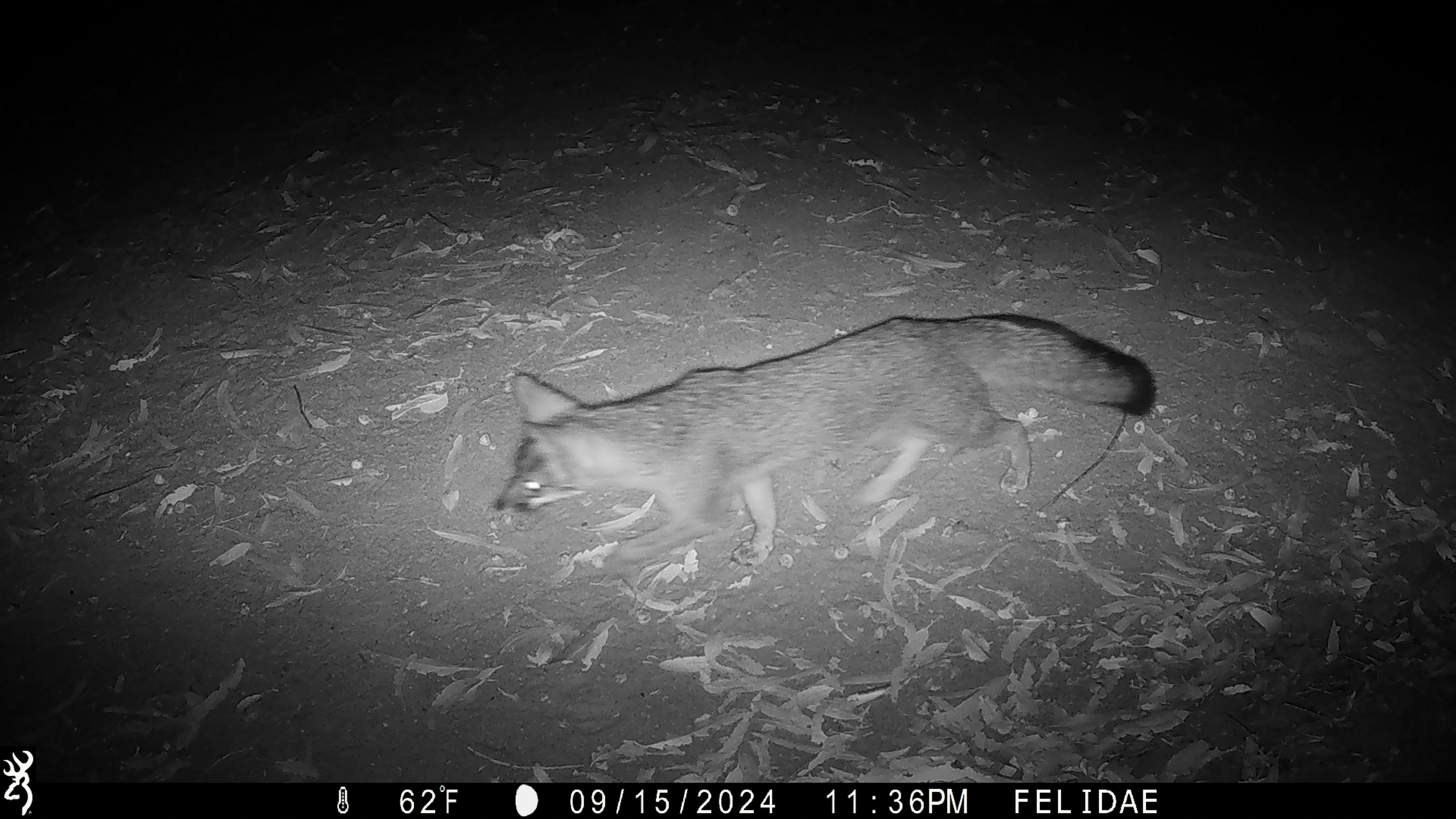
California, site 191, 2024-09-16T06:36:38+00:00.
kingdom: Animalia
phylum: Chordata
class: Mammalia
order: Carnivora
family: Canidae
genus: Urocyon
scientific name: Urocyon cinereoargenteus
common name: gray fox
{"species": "gray fox (Urocyon cinereoargenteus)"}